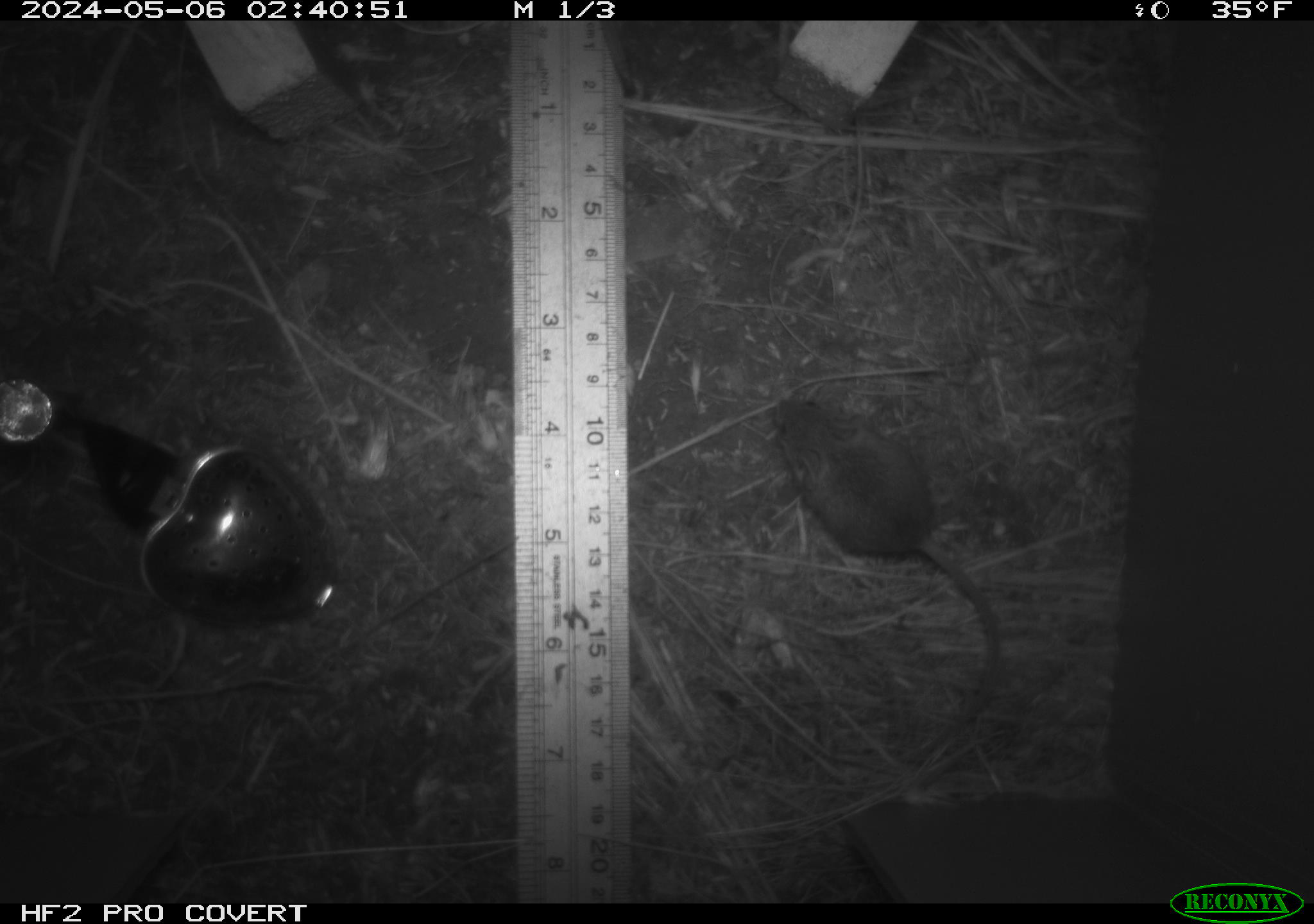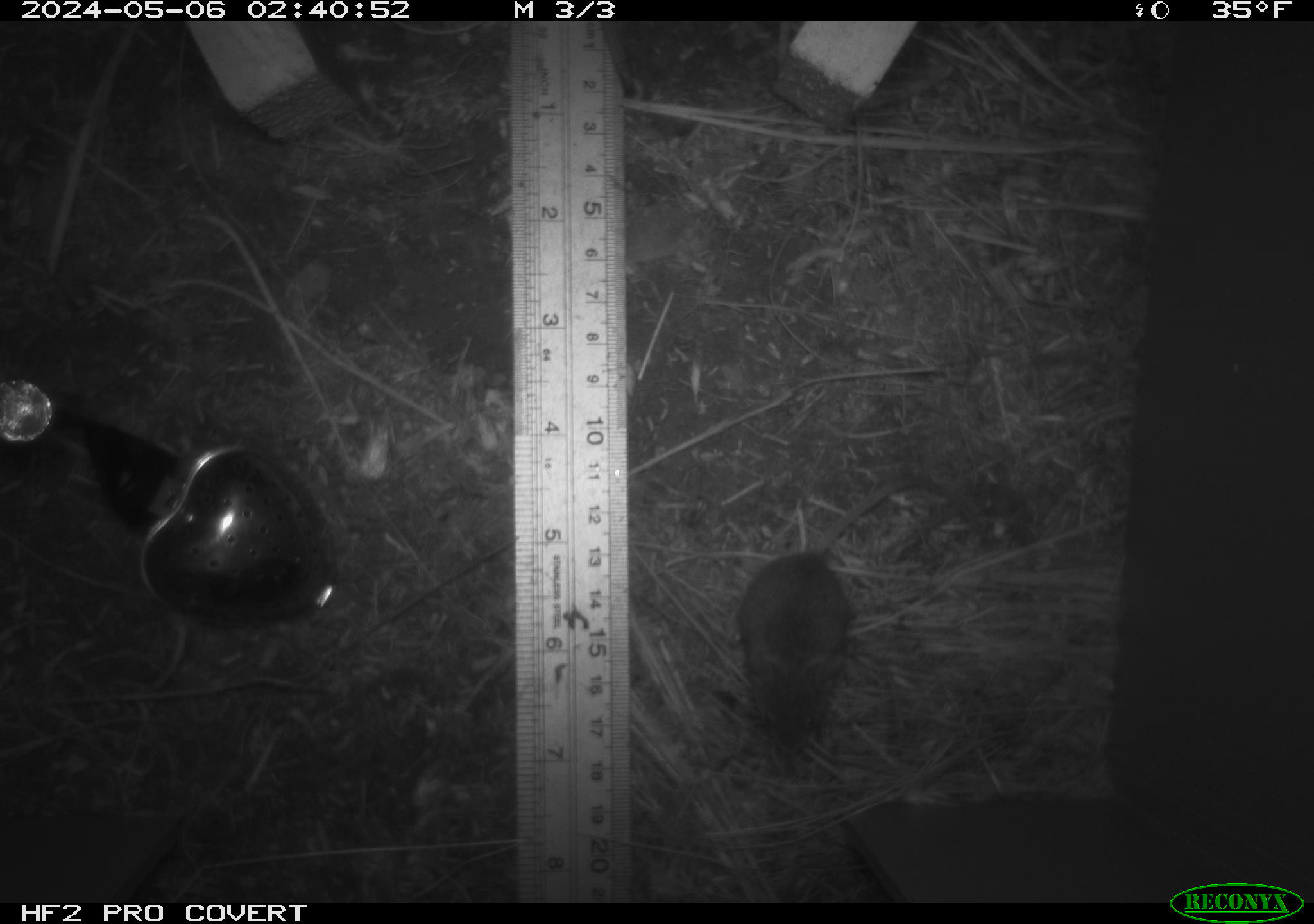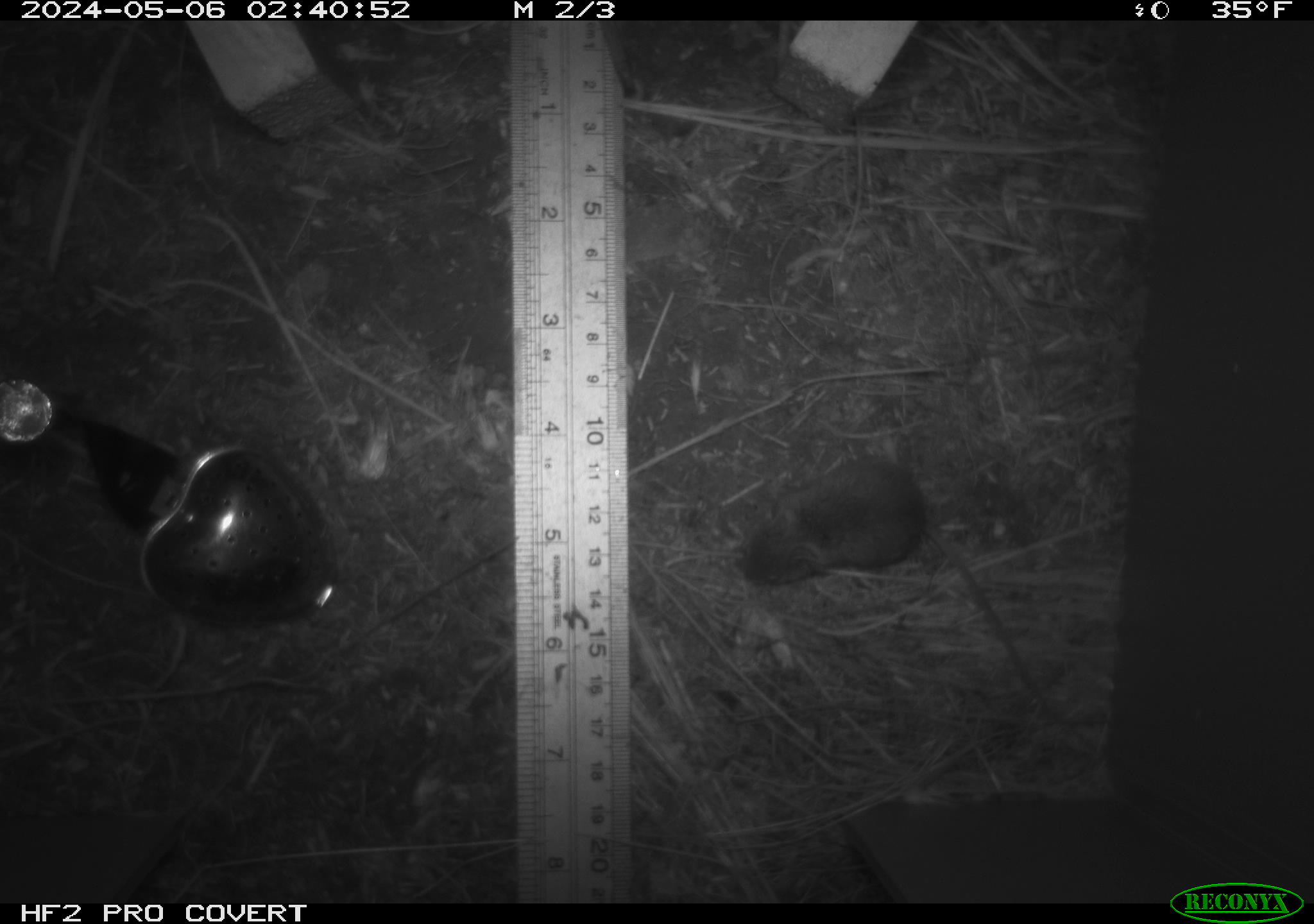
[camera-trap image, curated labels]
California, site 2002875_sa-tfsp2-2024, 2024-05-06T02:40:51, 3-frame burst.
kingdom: Animalia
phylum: Chordata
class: Mammalia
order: Rodentia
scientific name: Rodentia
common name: mouse species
Mouse species (Rodentia).